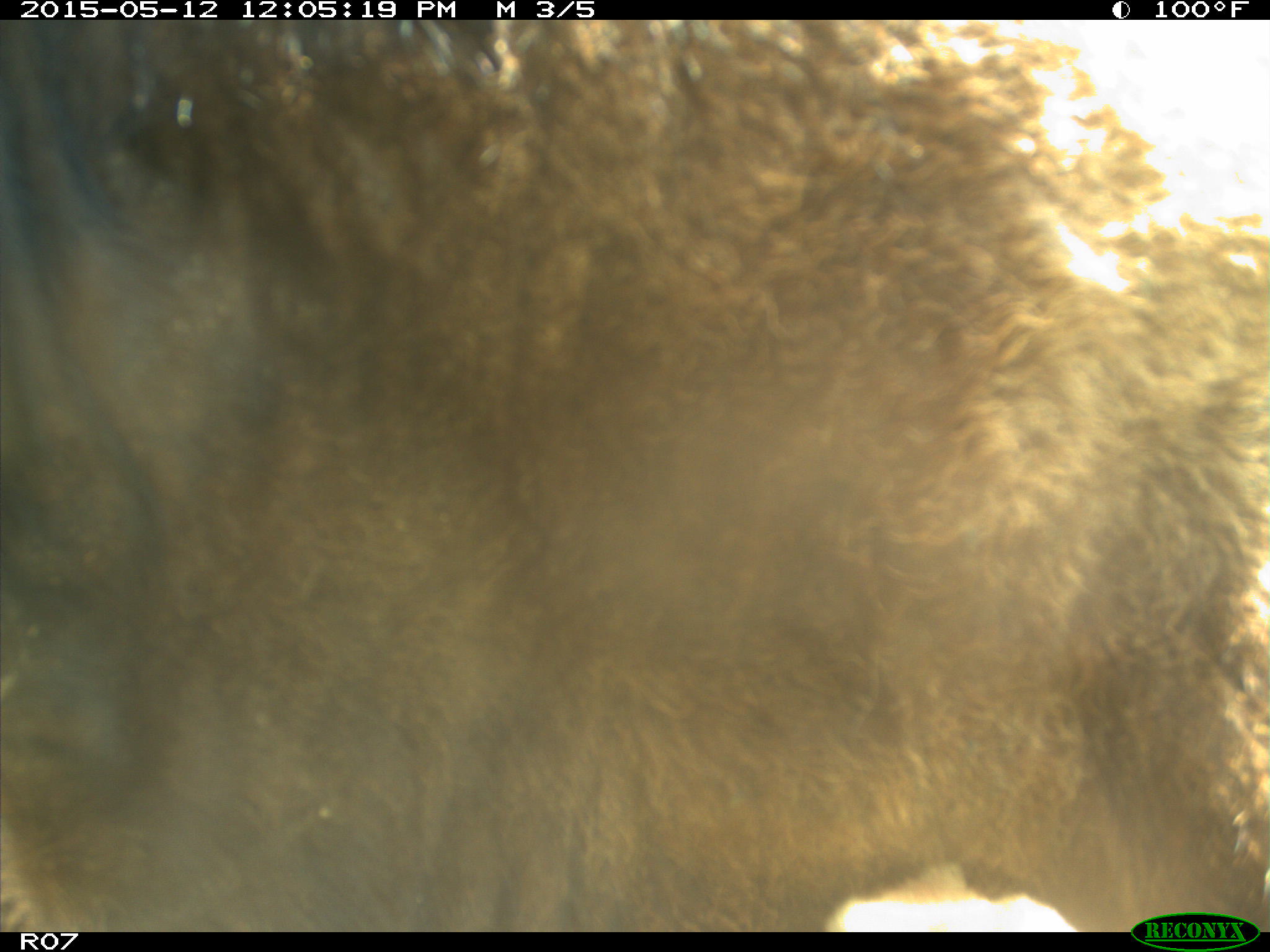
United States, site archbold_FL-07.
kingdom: Animalia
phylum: Chordata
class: Mammalia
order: Artiodactyla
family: Bovidae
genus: Bos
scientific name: Bos taurus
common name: domestic cow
Bos taurus (domestic cow).